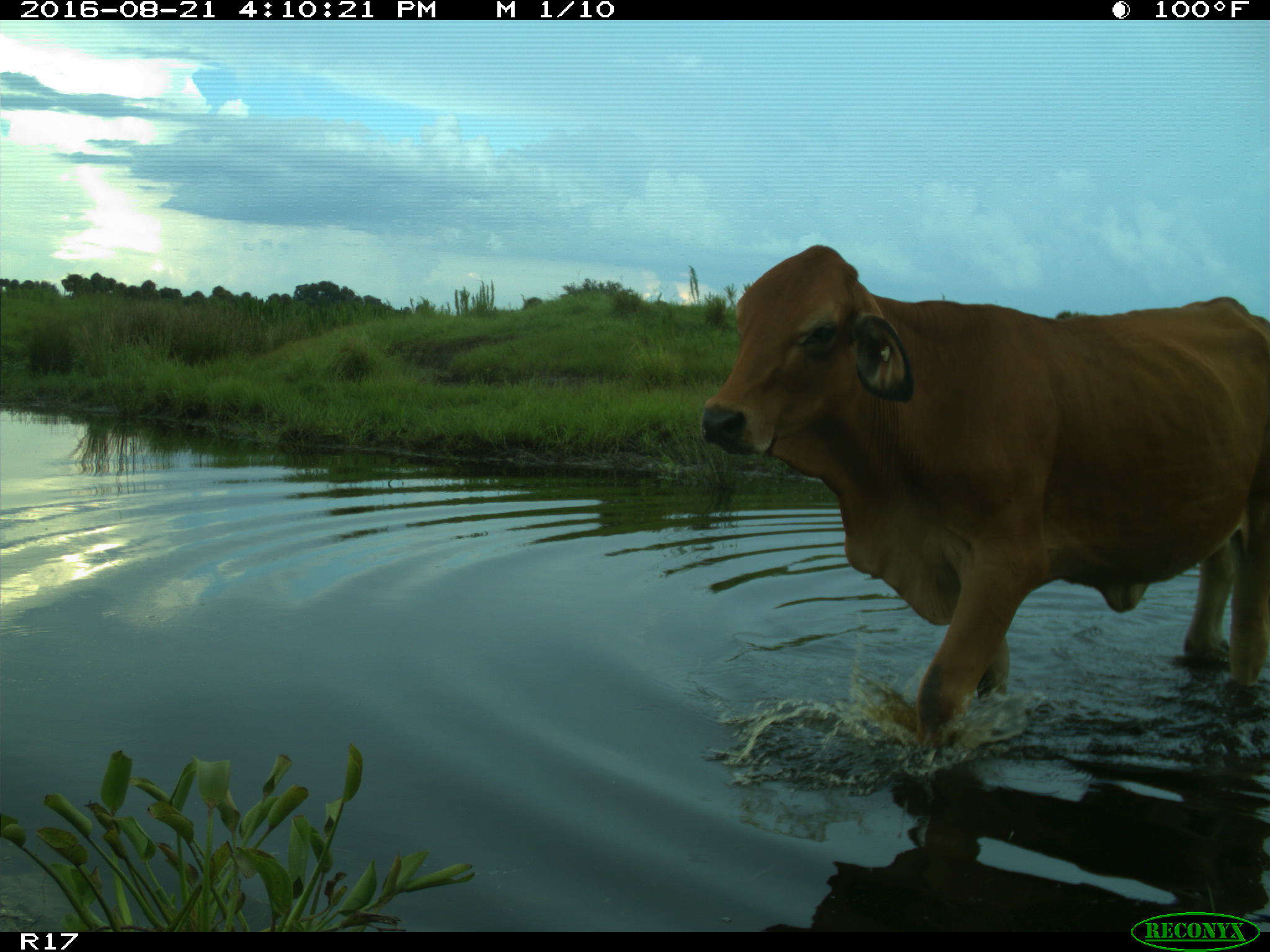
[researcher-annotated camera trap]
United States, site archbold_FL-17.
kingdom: Animalia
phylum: Chordata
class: Mammalia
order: Artiodactyla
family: Bovidae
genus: Bos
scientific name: Bos taurus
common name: domestic cow